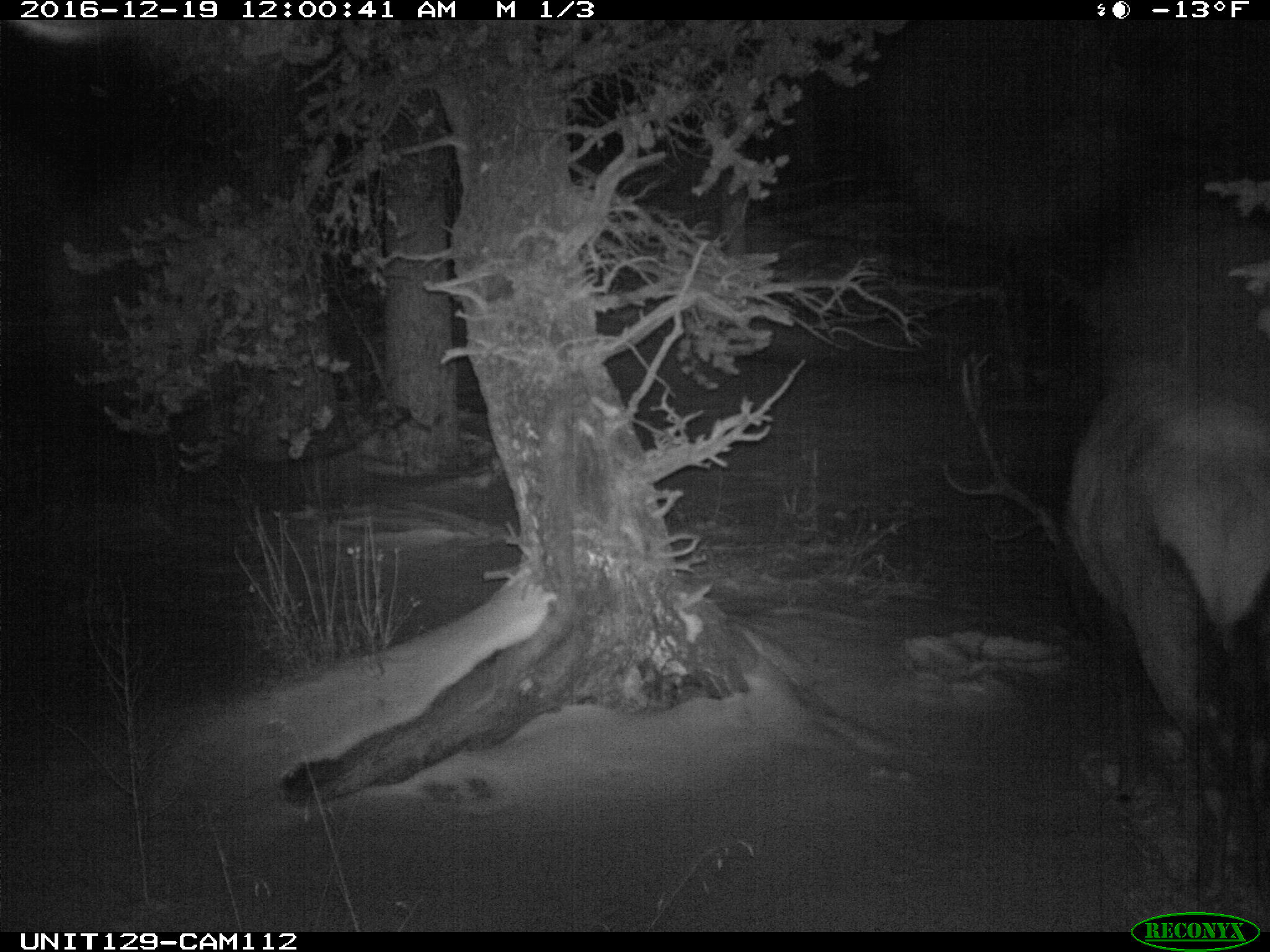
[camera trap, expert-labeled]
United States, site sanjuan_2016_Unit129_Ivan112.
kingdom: Animalia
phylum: Chordata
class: Mammalia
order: Artiodactyla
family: Cervidae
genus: Cervus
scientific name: Cervus elaphus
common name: red deer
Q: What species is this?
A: Cervus elaphus (red deer).